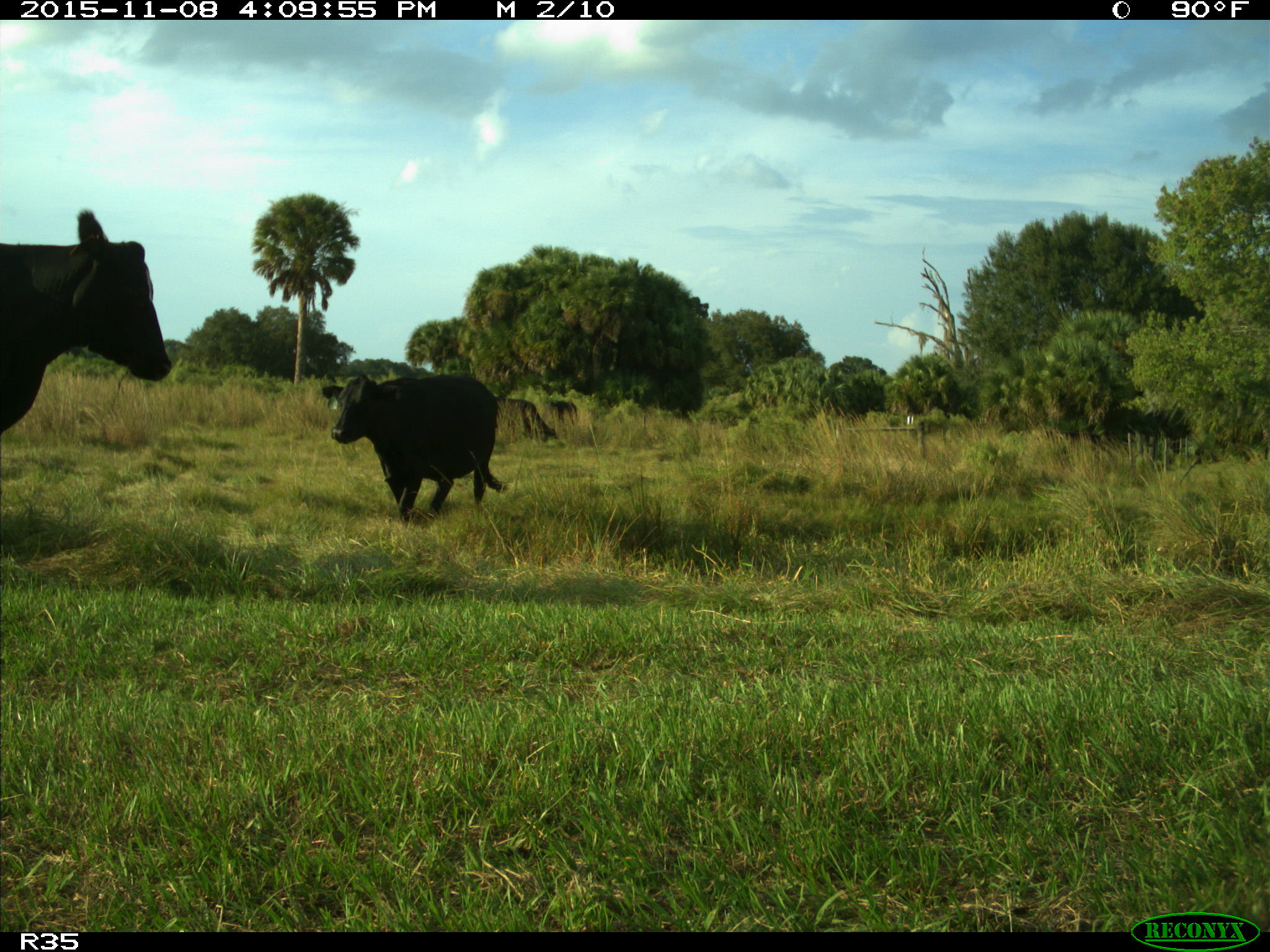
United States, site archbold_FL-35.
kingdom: Animalia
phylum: Chordata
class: Mammalia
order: Artiodactyla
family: Bovidae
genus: Bos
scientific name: Bos taurus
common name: domestic cow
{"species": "Bos taurus (domestic cow)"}